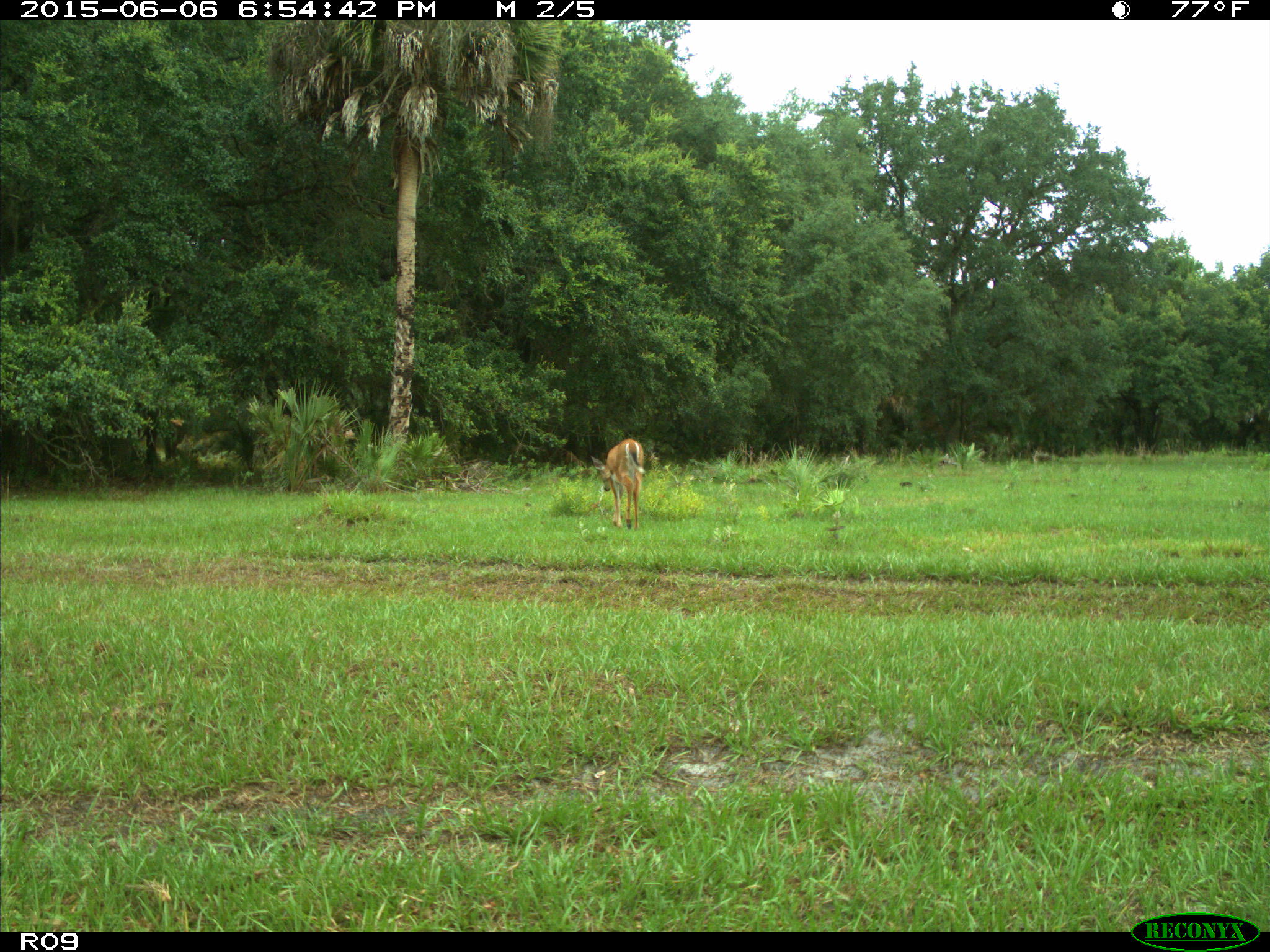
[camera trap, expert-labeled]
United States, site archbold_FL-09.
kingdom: Animalia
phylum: Chordata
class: Mammalia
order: Artiodactyla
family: Cervidae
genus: Odocoileus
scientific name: Odocoileus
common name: deer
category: unidentified deer